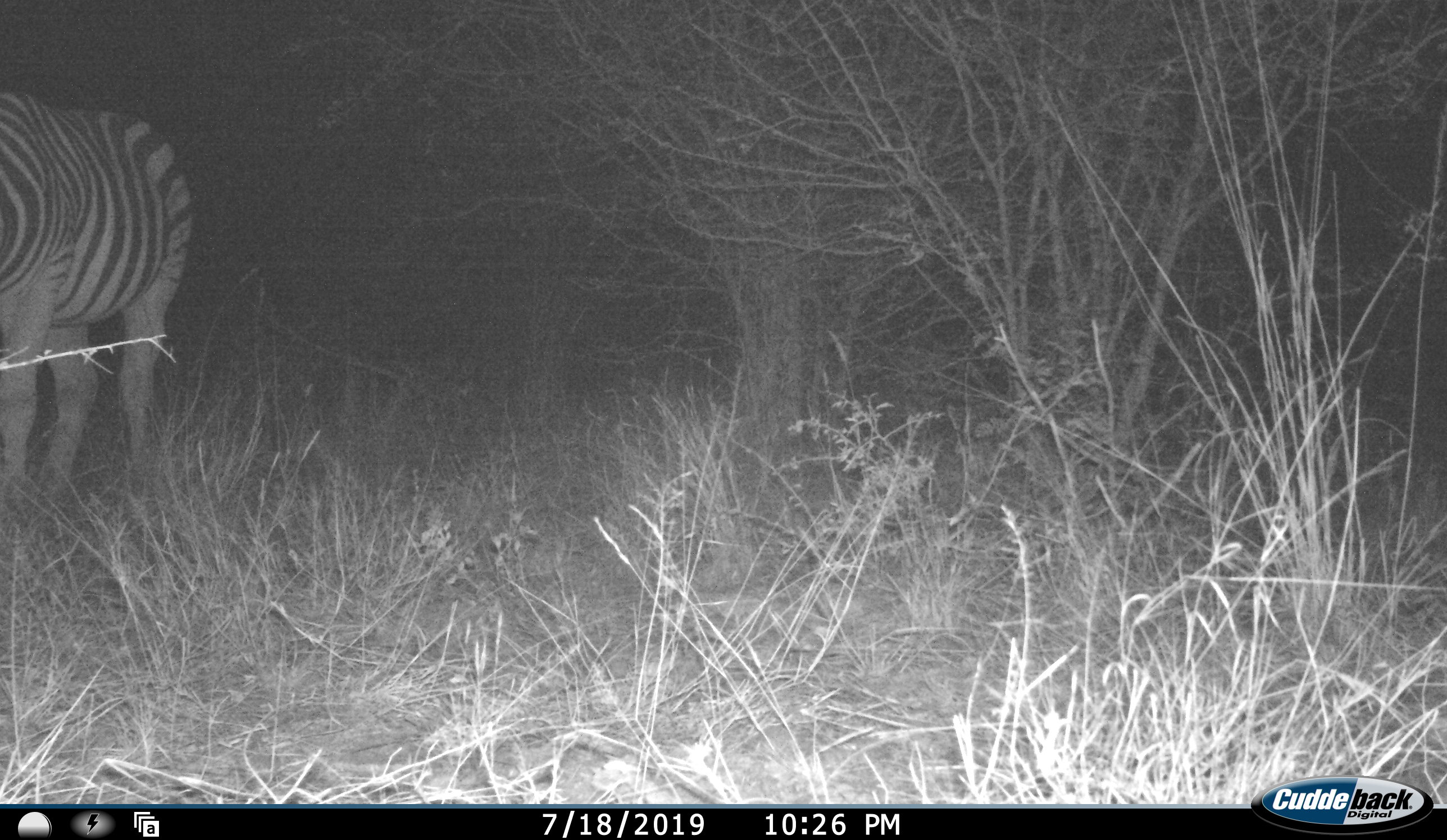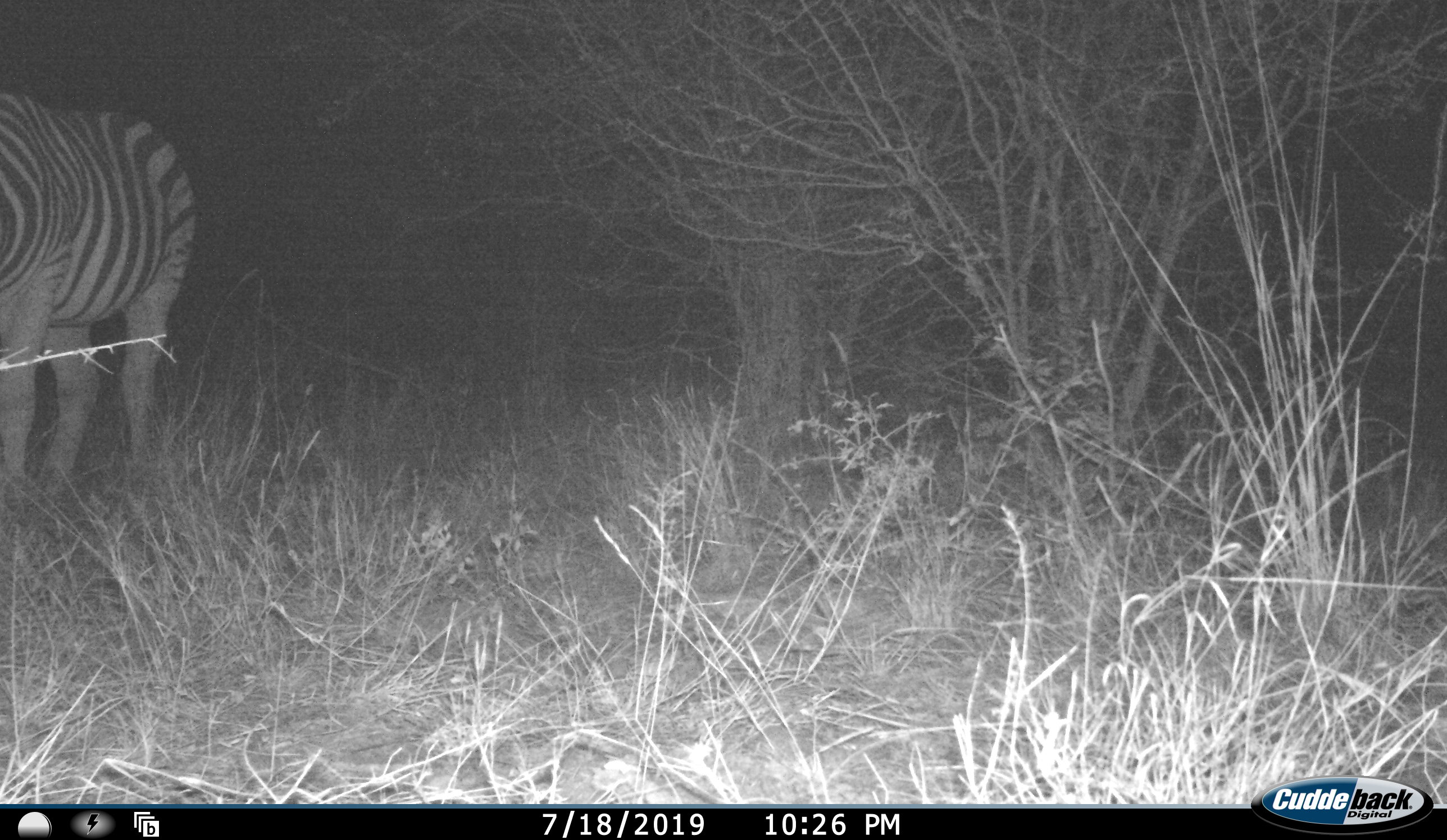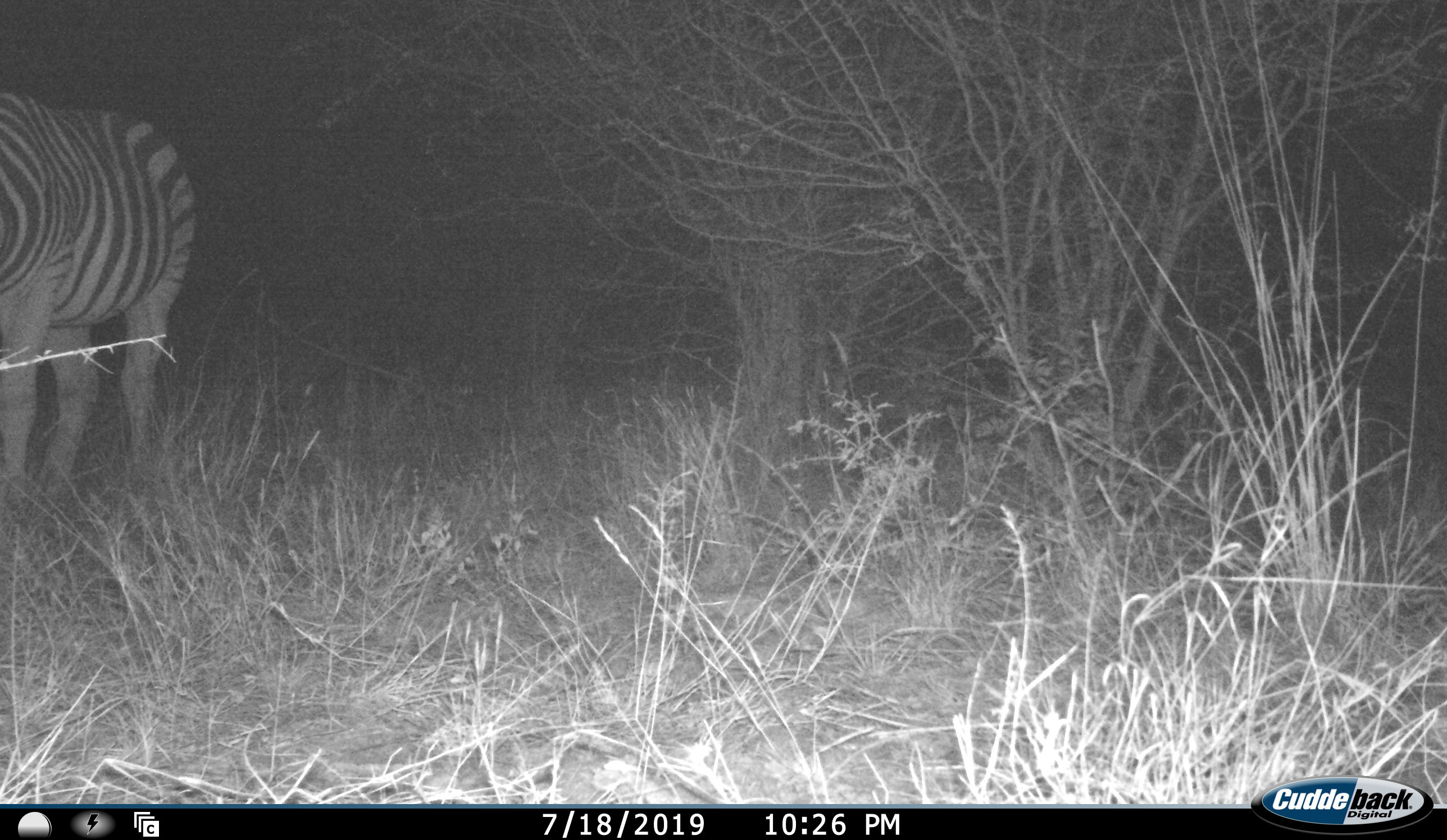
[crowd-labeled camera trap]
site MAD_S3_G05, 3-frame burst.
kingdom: Animalia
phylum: Chordata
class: Mammalia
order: Perissodactyla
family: Equidae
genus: Equus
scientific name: Equus quagga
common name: plains zebra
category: zebraplains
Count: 1.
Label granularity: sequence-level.